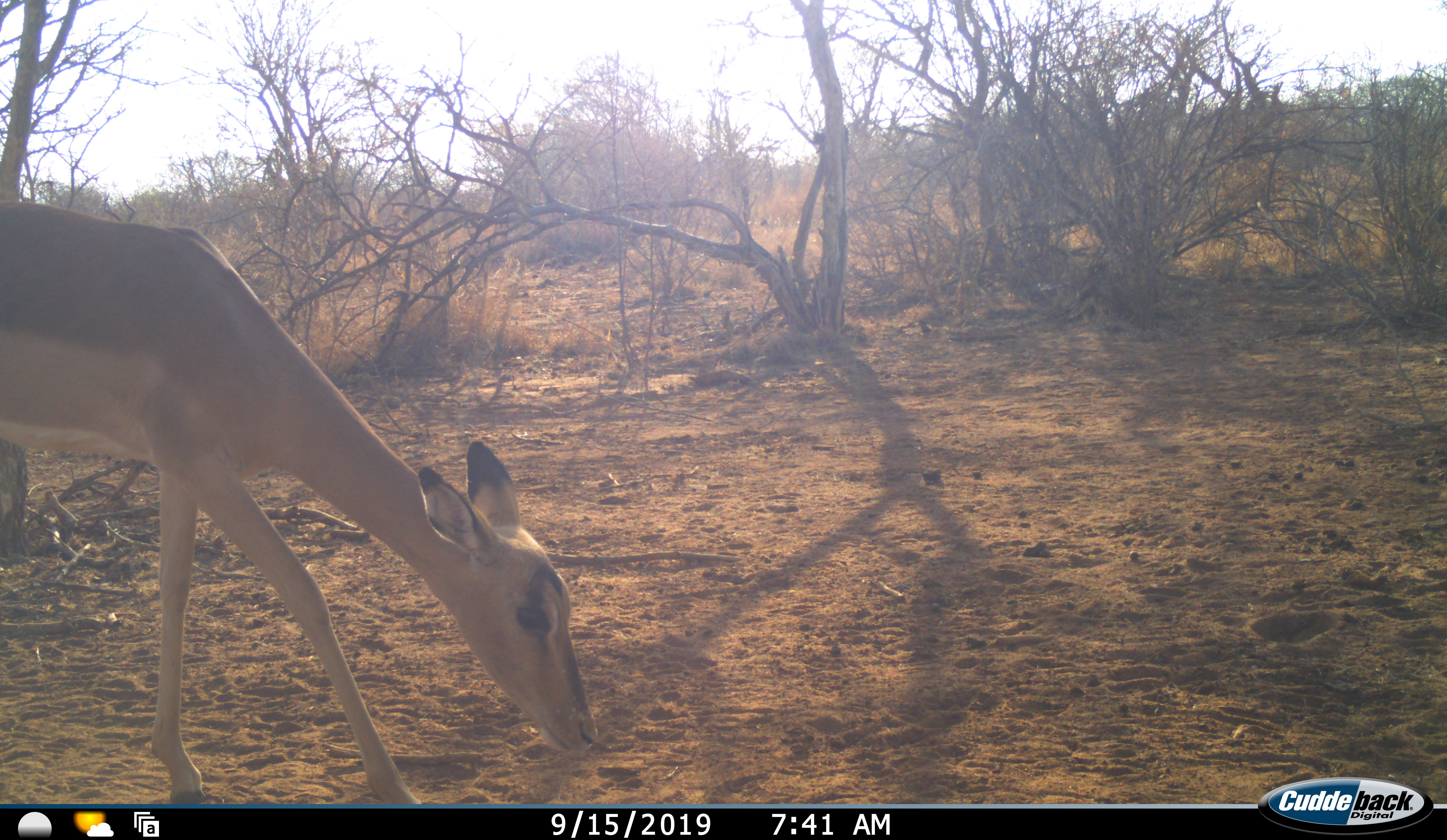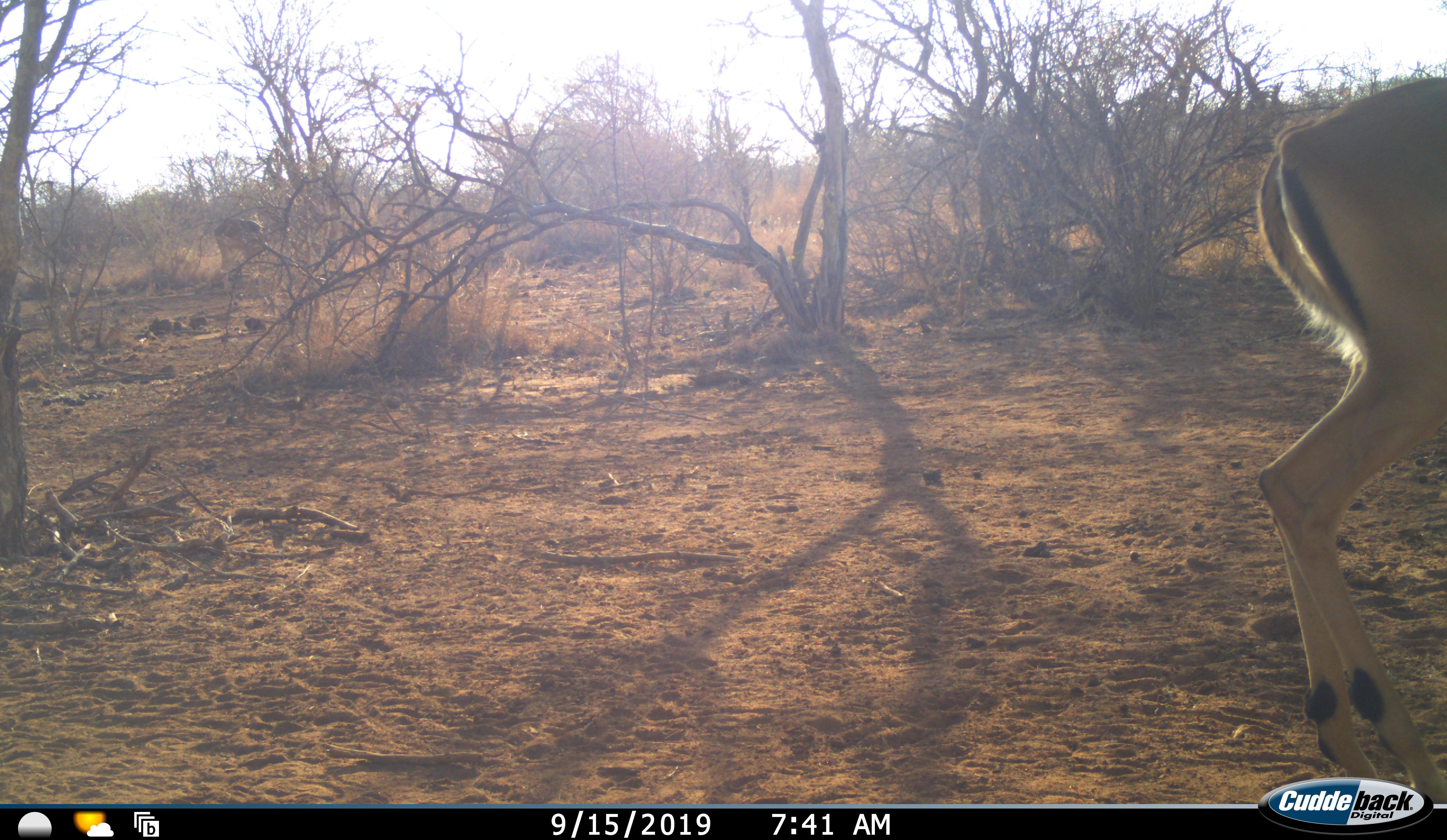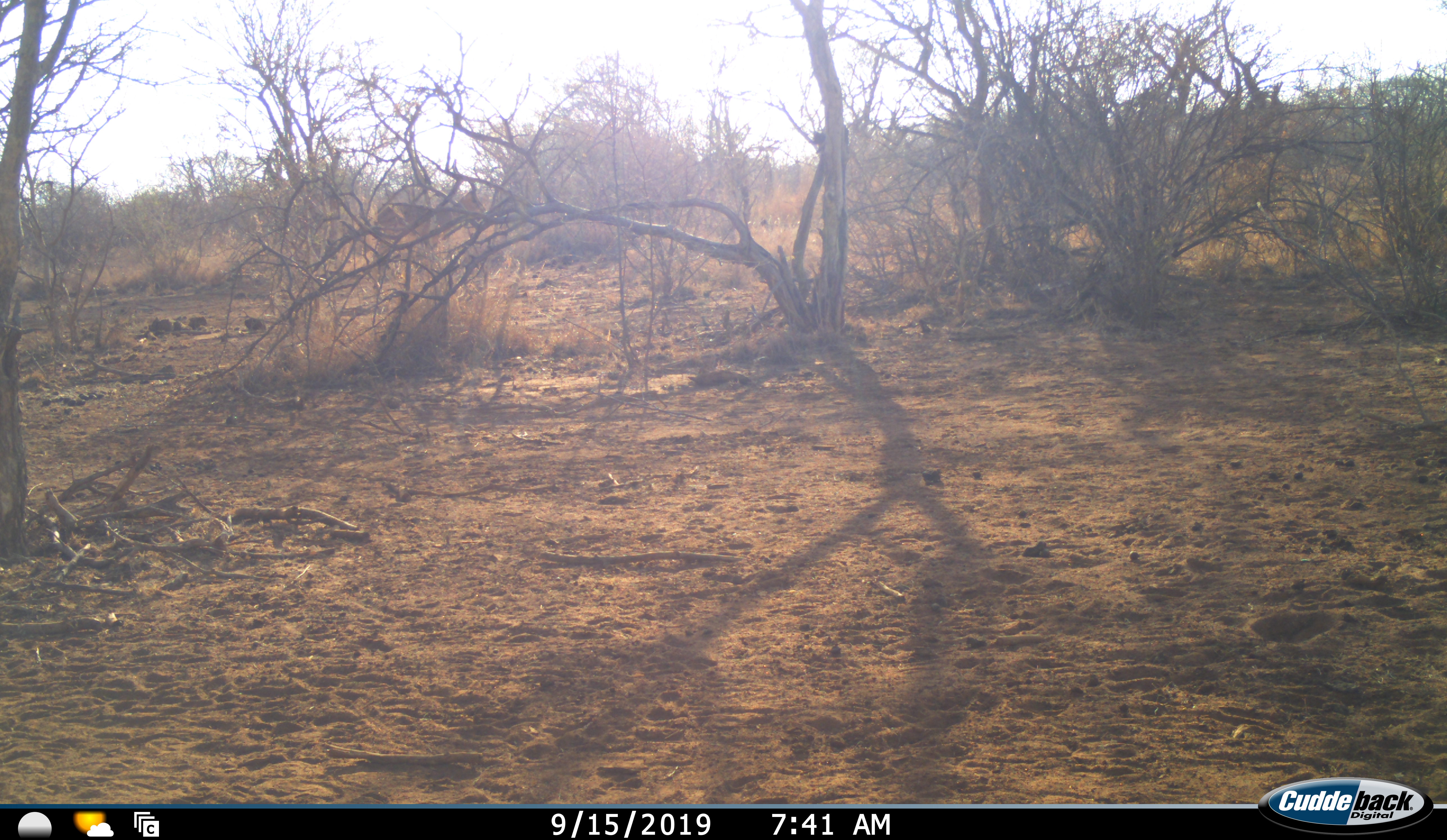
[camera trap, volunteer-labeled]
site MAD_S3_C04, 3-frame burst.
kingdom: Animalia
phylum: Chordata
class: Mammalia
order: Artiodactyla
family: Bovidae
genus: Aepyceros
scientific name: Aepyceros melampus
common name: impala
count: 2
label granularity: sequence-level